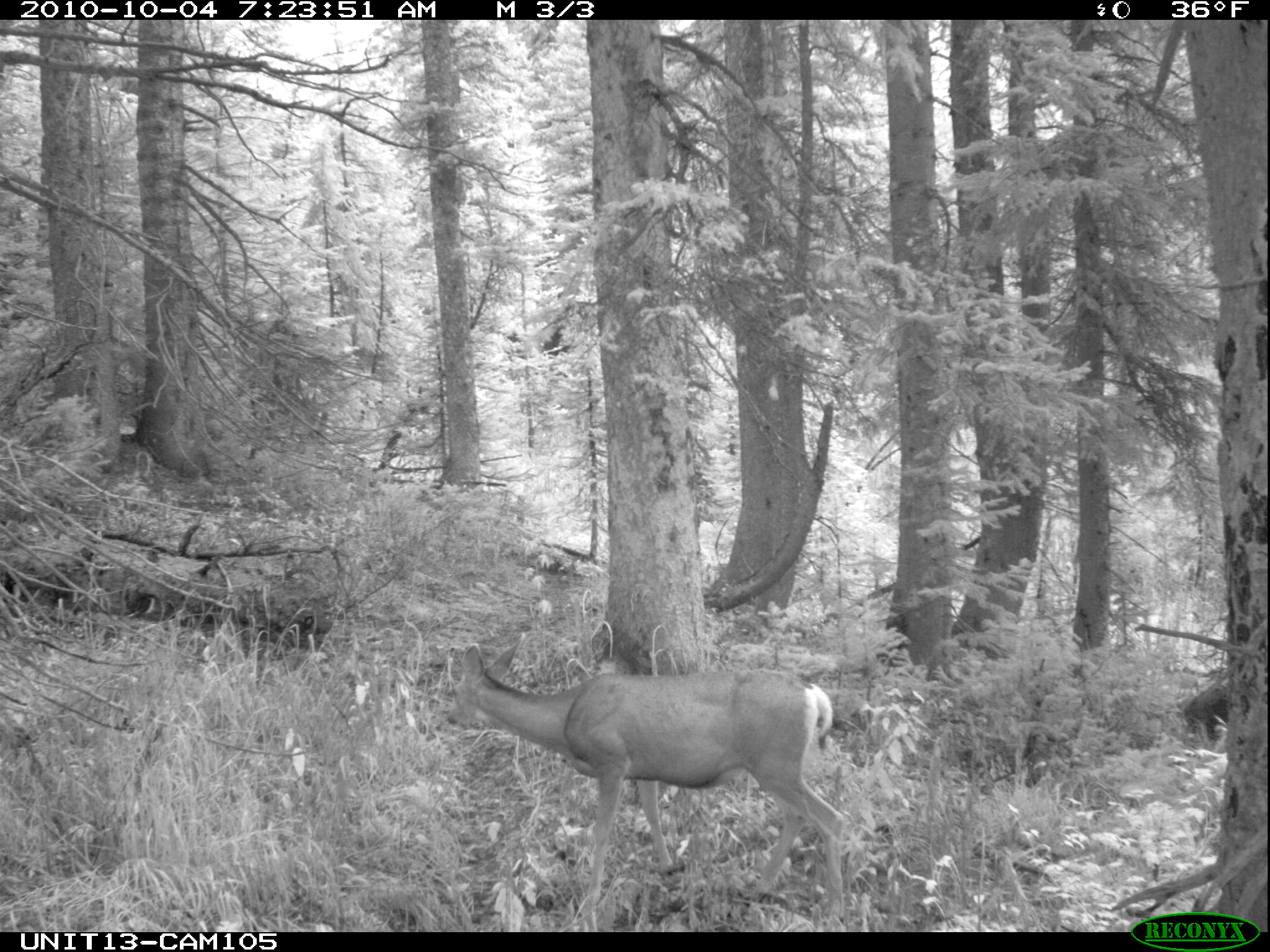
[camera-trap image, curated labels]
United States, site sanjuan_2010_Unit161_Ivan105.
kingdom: Animalia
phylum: Chordata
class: Mammalia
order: Artiodactyla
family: Cervidae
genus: Odocoileus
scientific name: Odocoileus hemionus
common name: mule deer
Odocoileus hemionus (mule deer).